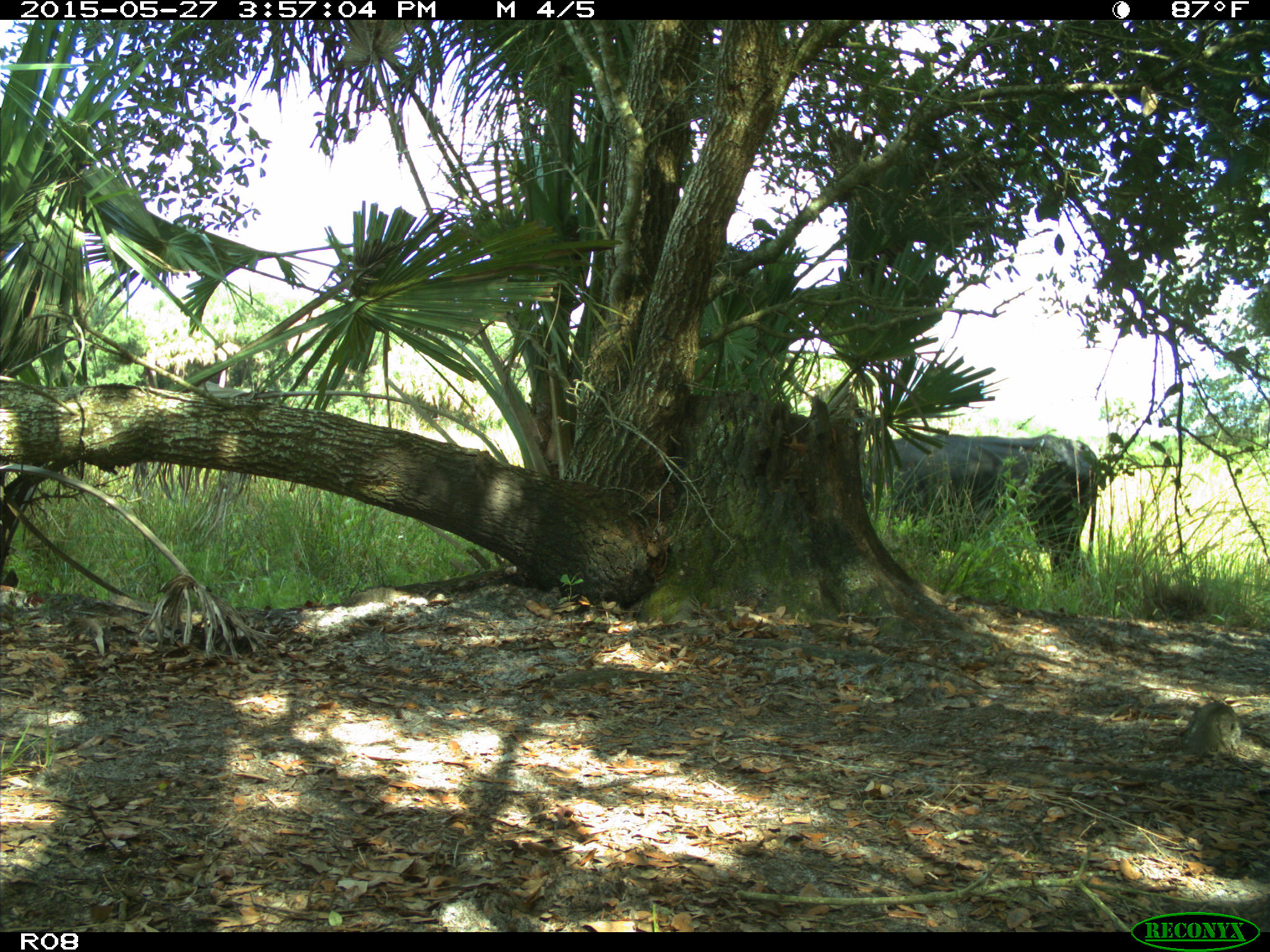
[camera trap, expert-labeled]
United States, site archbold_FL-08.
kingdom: Animalia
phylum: Chordata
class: Mammalia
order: Artiodactyla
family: Bovidae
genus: Bos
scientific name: Bos taurus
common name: domestic cow